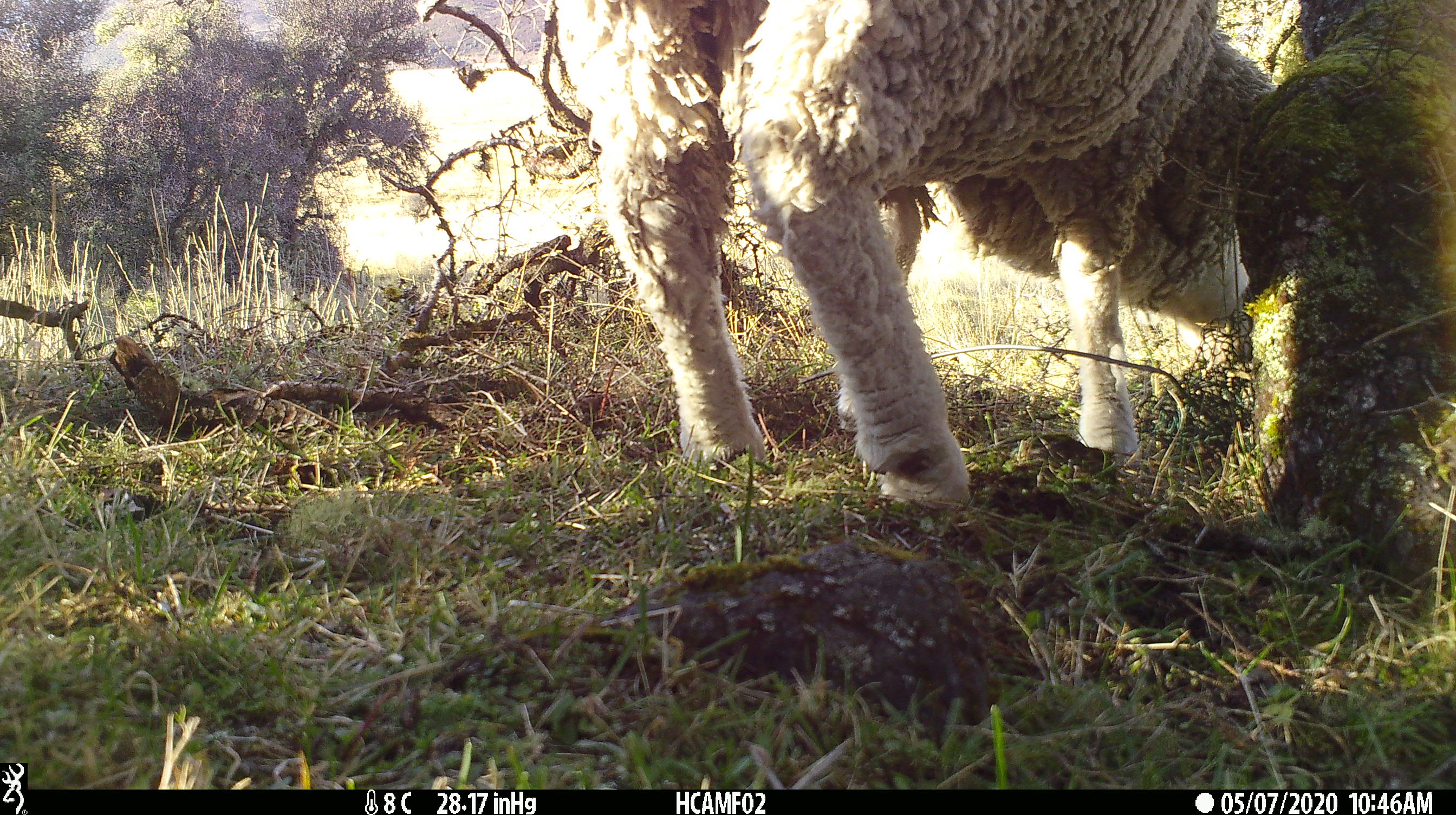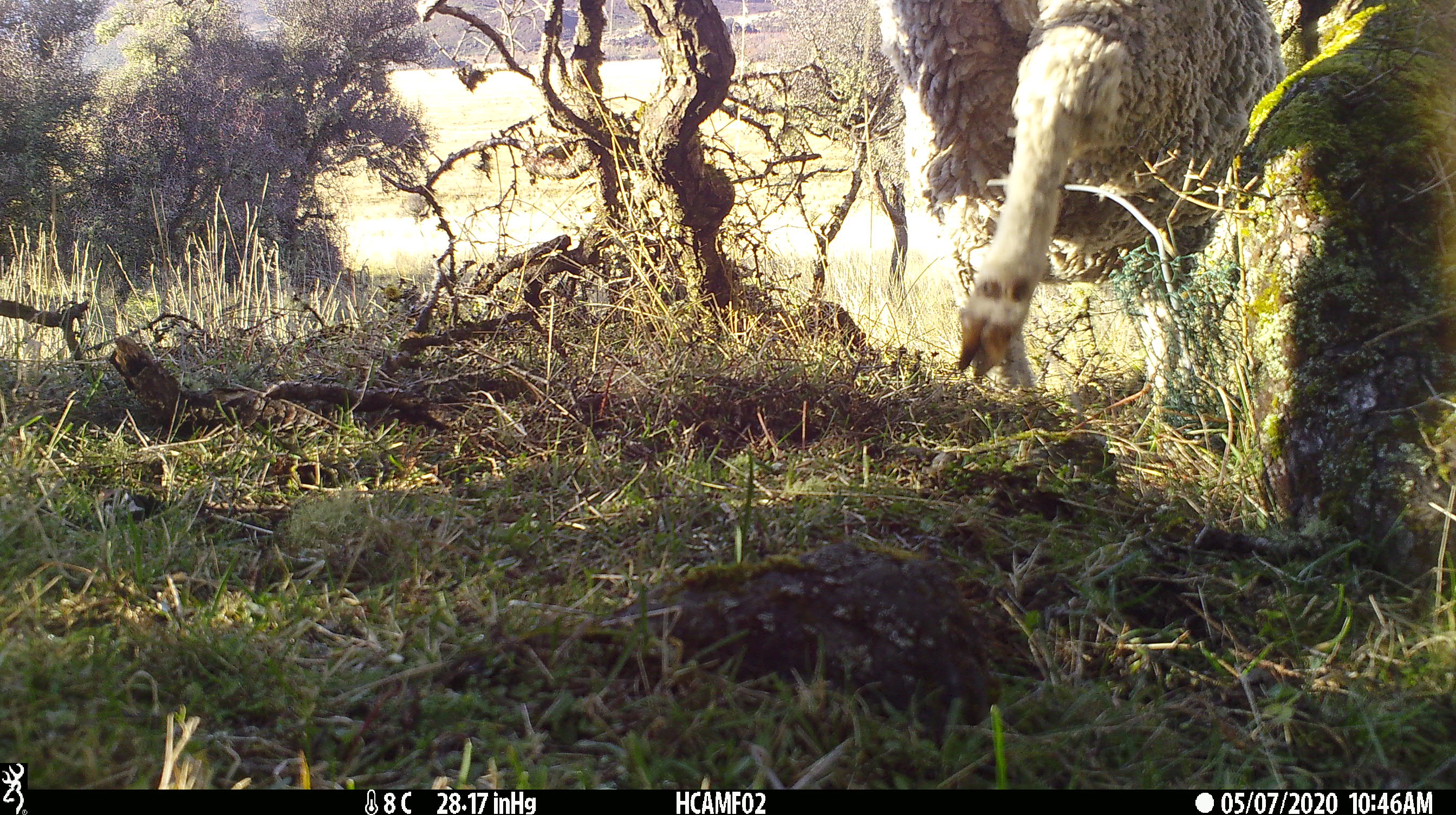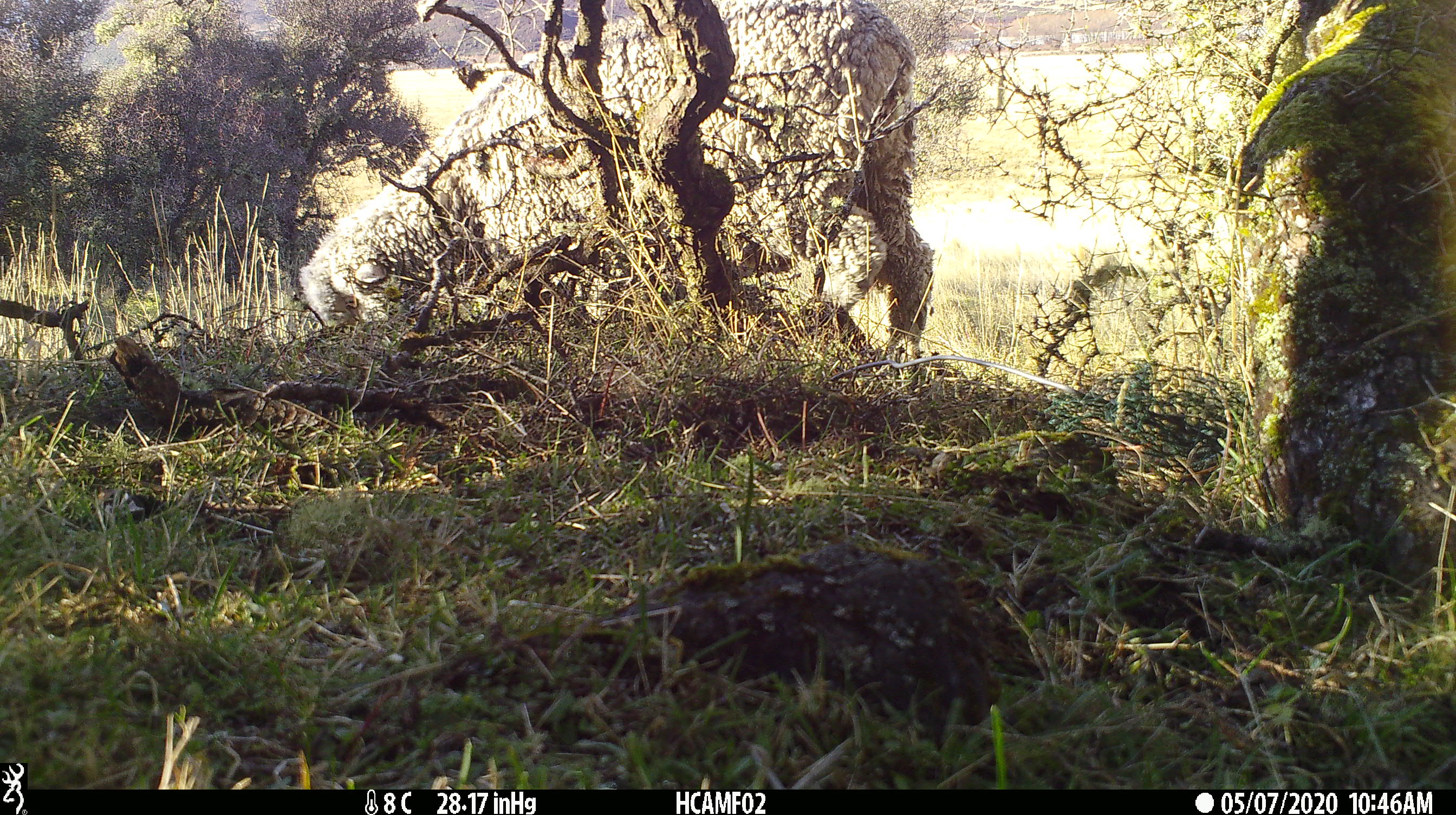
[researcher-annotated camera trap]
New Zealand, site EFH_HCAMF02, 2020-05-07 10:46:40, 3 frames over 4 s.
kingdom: Animalia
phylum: Chordata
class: Mammalia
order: Artiodactyla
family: Bovidae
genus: Ovis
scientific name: Ovis aries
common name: domestic sheep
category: sheep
Sheep (domestic sheep) (Ovis aries).